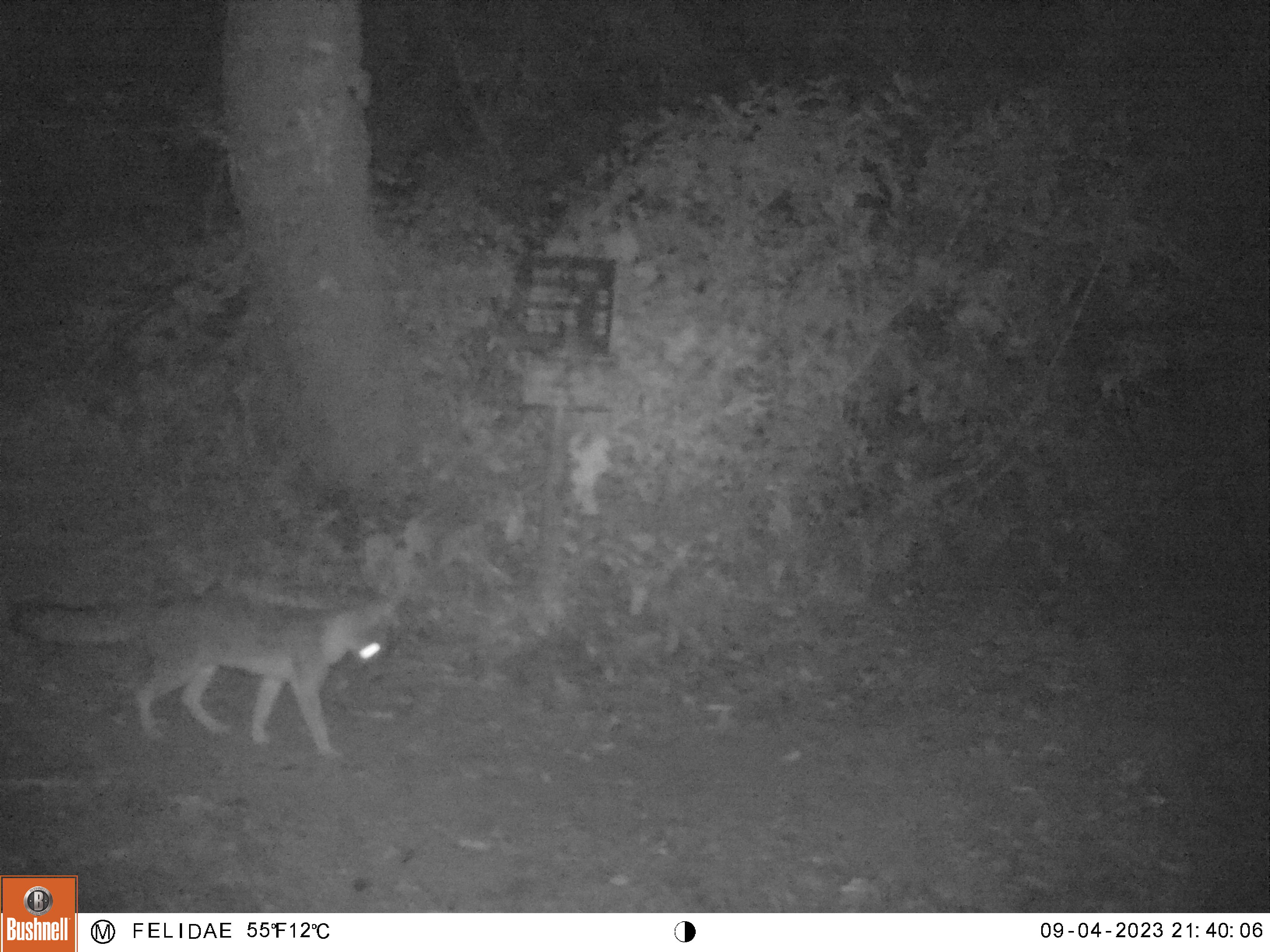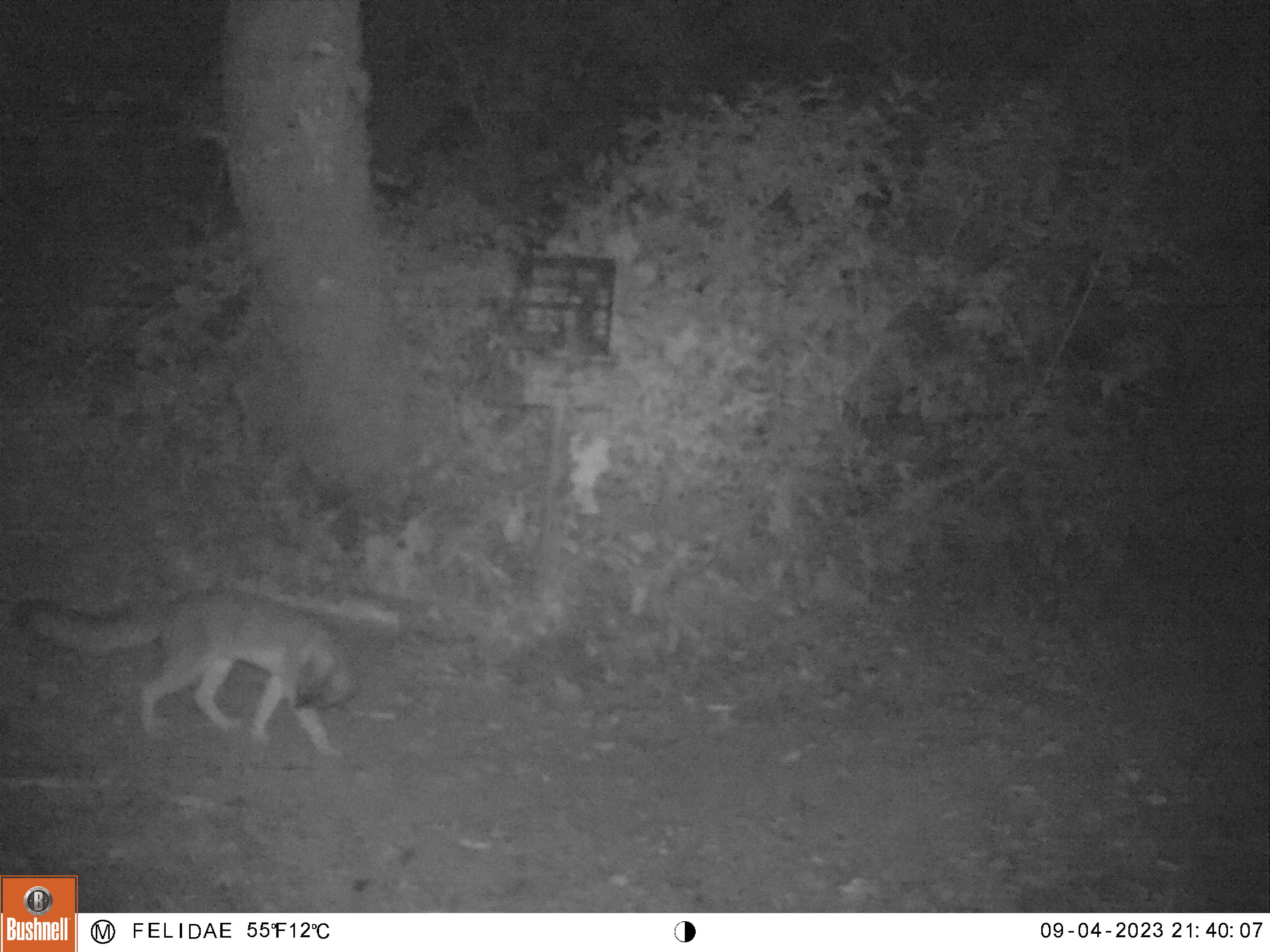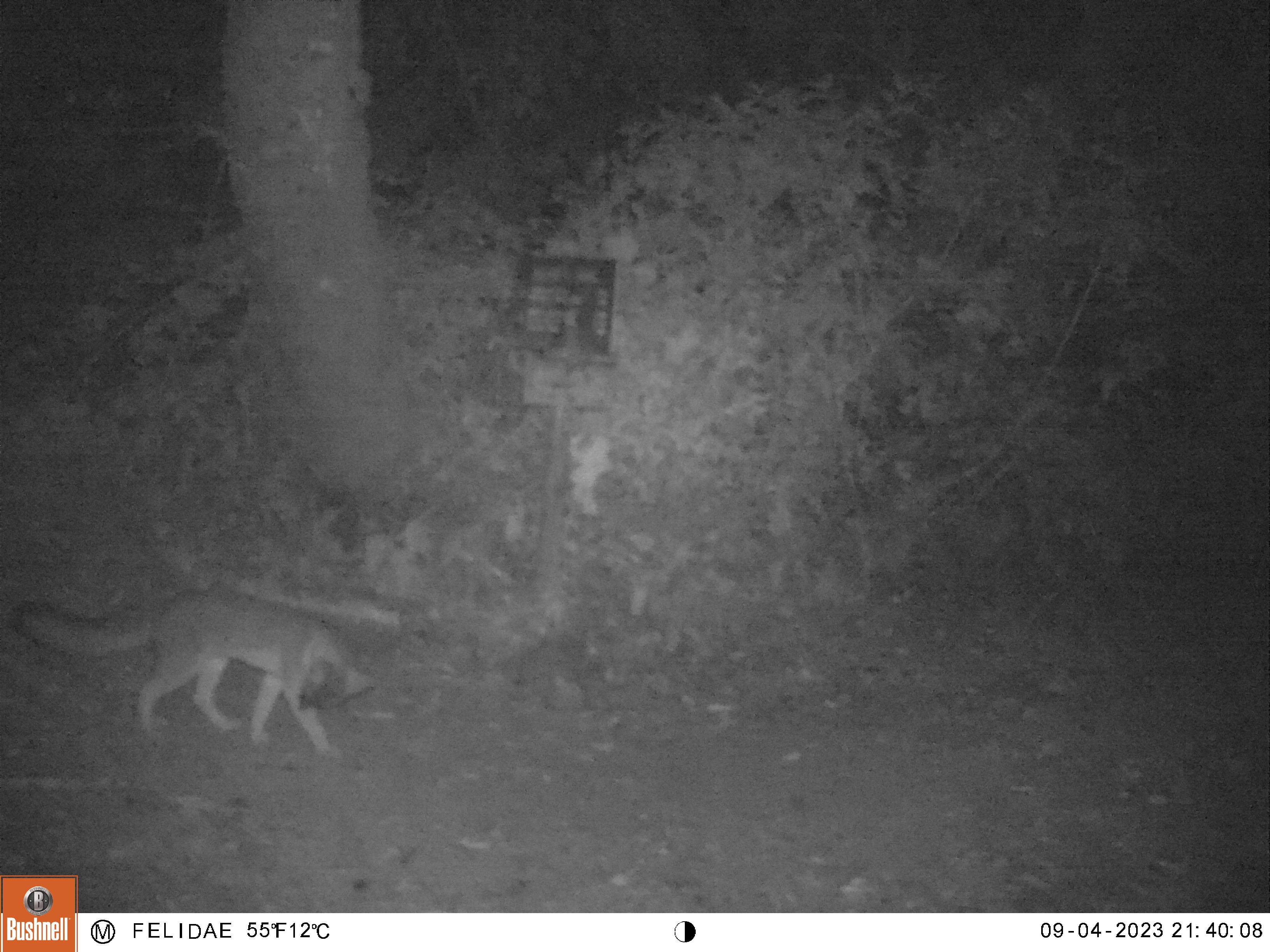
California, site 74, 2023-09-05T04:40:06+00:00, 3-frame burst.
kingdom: Animalia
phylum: Chordata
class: Mammalia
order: Carnivora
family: Canidae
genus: Urocyon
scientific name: Urocyon cinereoargenteus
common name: gray fox